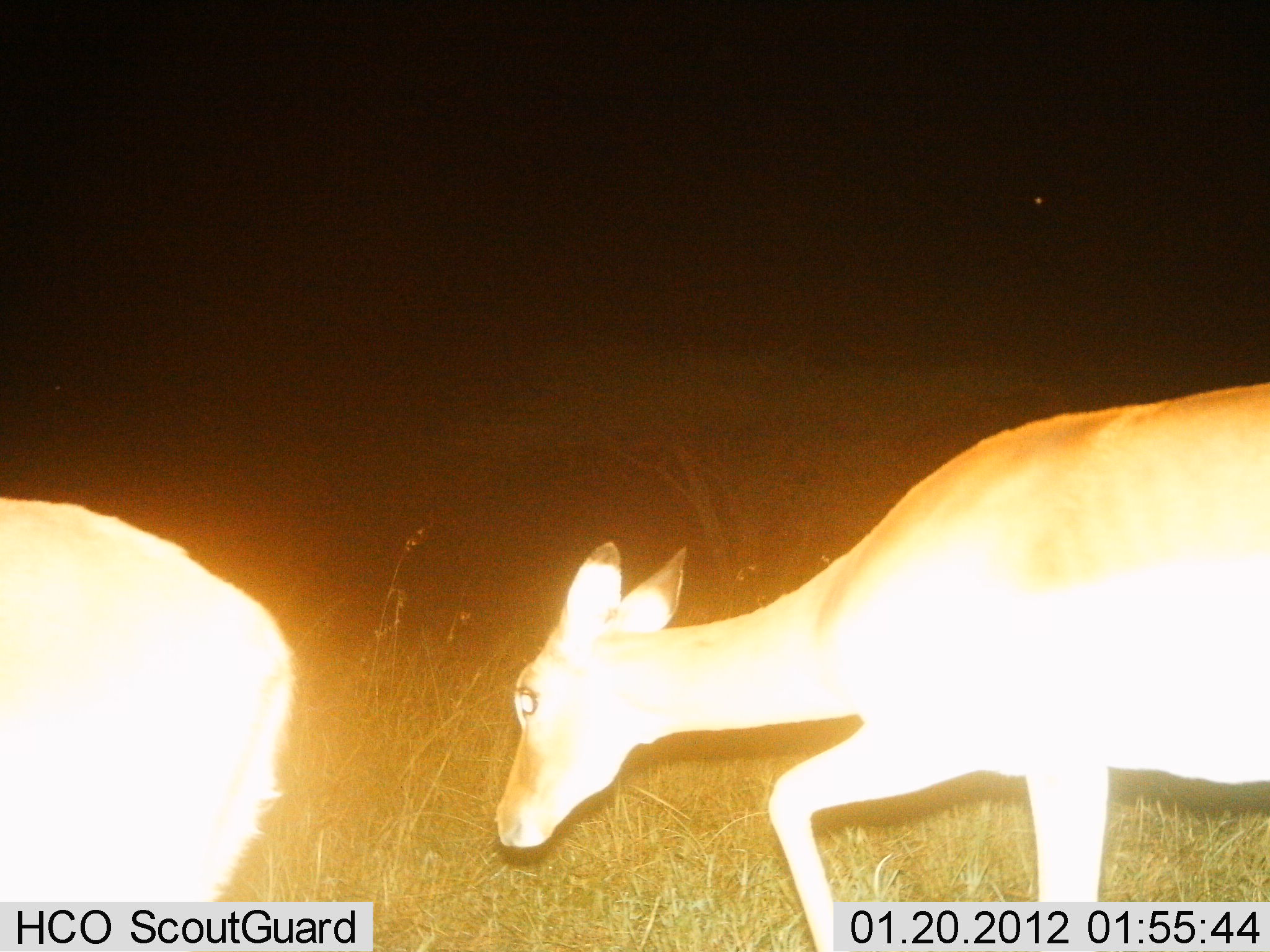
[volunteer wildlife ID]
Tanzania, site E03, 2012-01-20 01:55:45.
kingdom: Animalia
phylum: Chordata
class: Mammalia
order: Artiodactyla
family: Bovidae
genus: Redunca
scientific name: Redunca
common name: reedbuck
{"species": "reedbuck (Redunca)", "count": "2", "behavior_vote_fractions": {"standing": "29%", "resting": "0%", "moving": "71%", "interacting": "0%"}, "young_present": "0%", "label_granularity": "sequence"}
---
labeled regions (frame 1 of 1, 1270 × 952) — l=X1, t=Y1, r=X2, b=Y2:
animal: l=495, t=381, r=1269, b=950; l=1, t=495, r=297, b=898